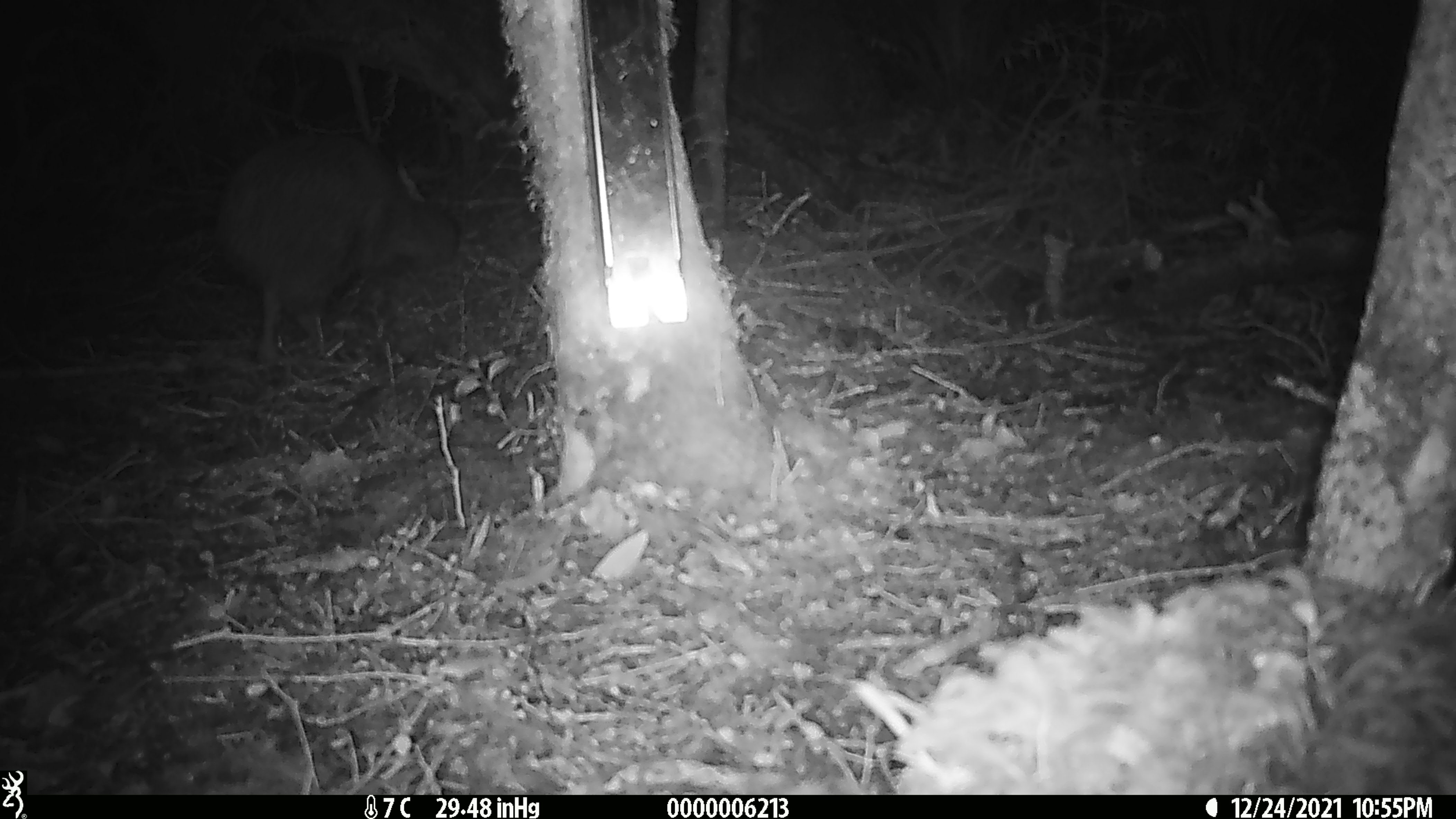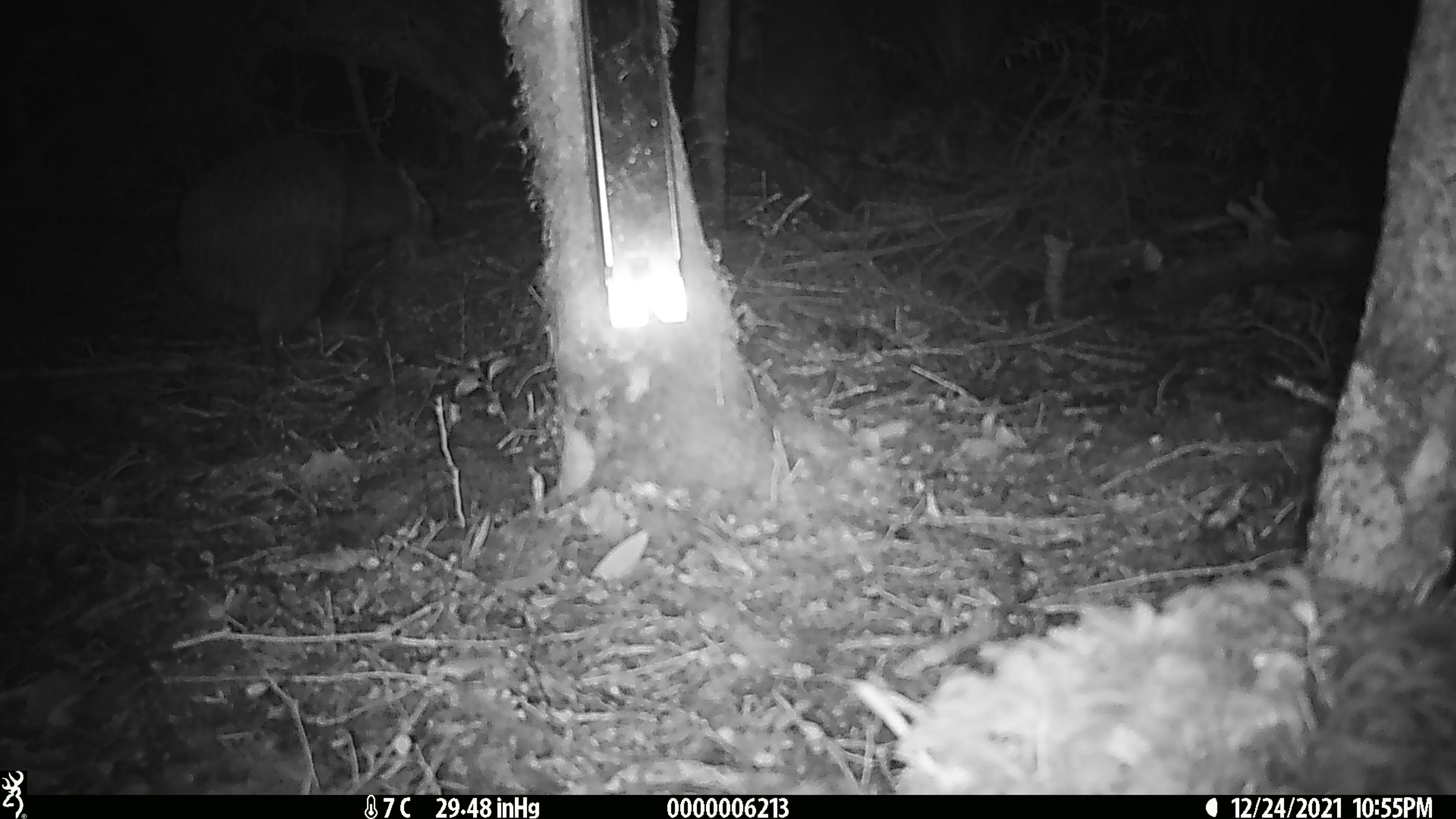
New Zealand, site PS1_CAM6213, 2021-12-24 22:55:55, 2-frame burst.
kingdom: Animalia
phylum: Chordata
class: Aves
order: Apterygiformes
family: Apterygidae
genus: Apteryx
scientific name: Apteryx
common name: kiwi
Kiwi (Apteryx).